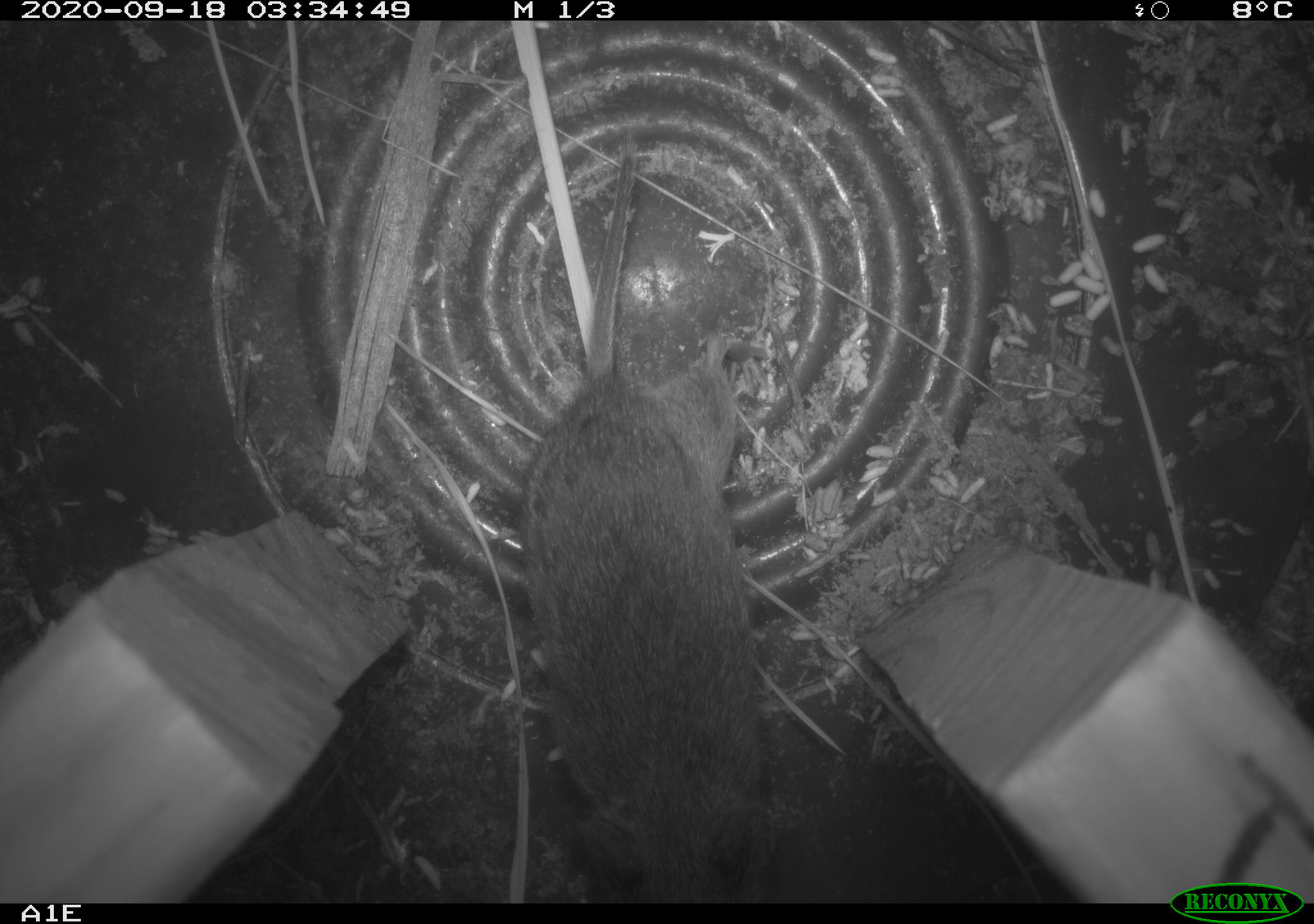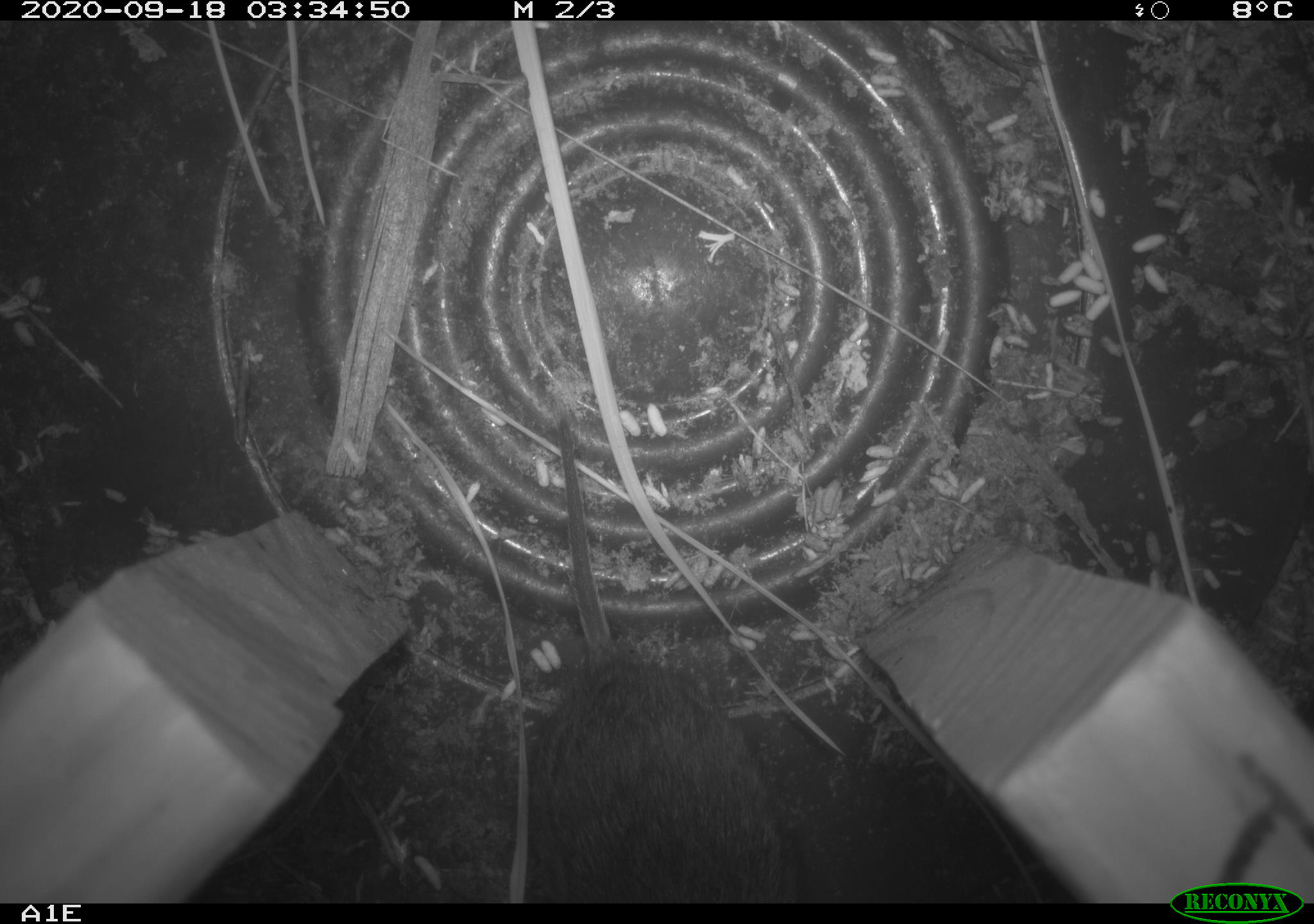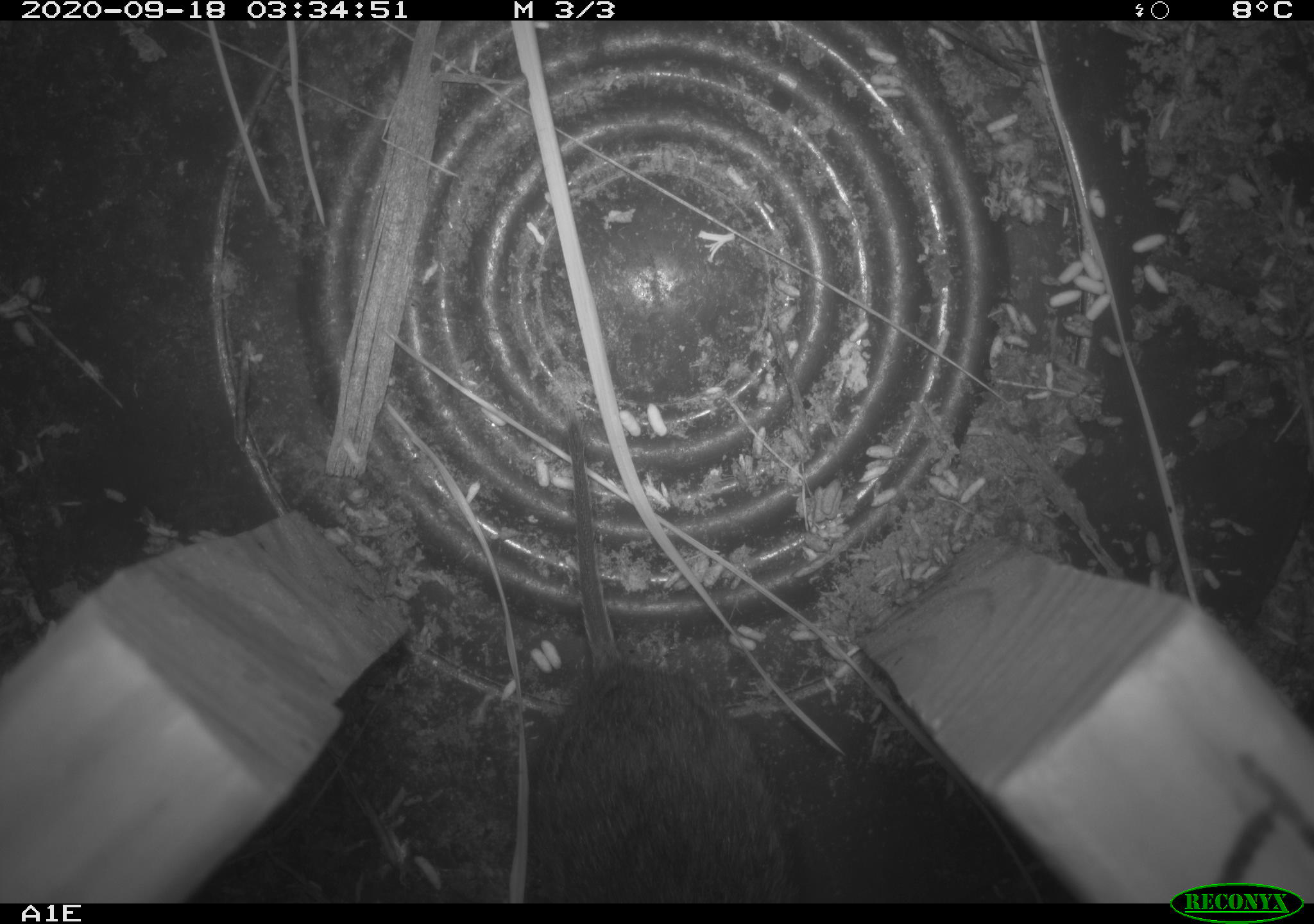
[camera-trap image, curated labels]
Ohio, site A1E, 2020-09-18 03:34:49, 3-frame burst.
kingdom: Animalia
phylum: Chordata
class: Mammalia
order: Rodentia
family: Cricetidae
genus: Microtus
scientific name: Microtus pennsylvanicus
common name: meadow vole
Meadow vole (Microtus pennsylvanicus).